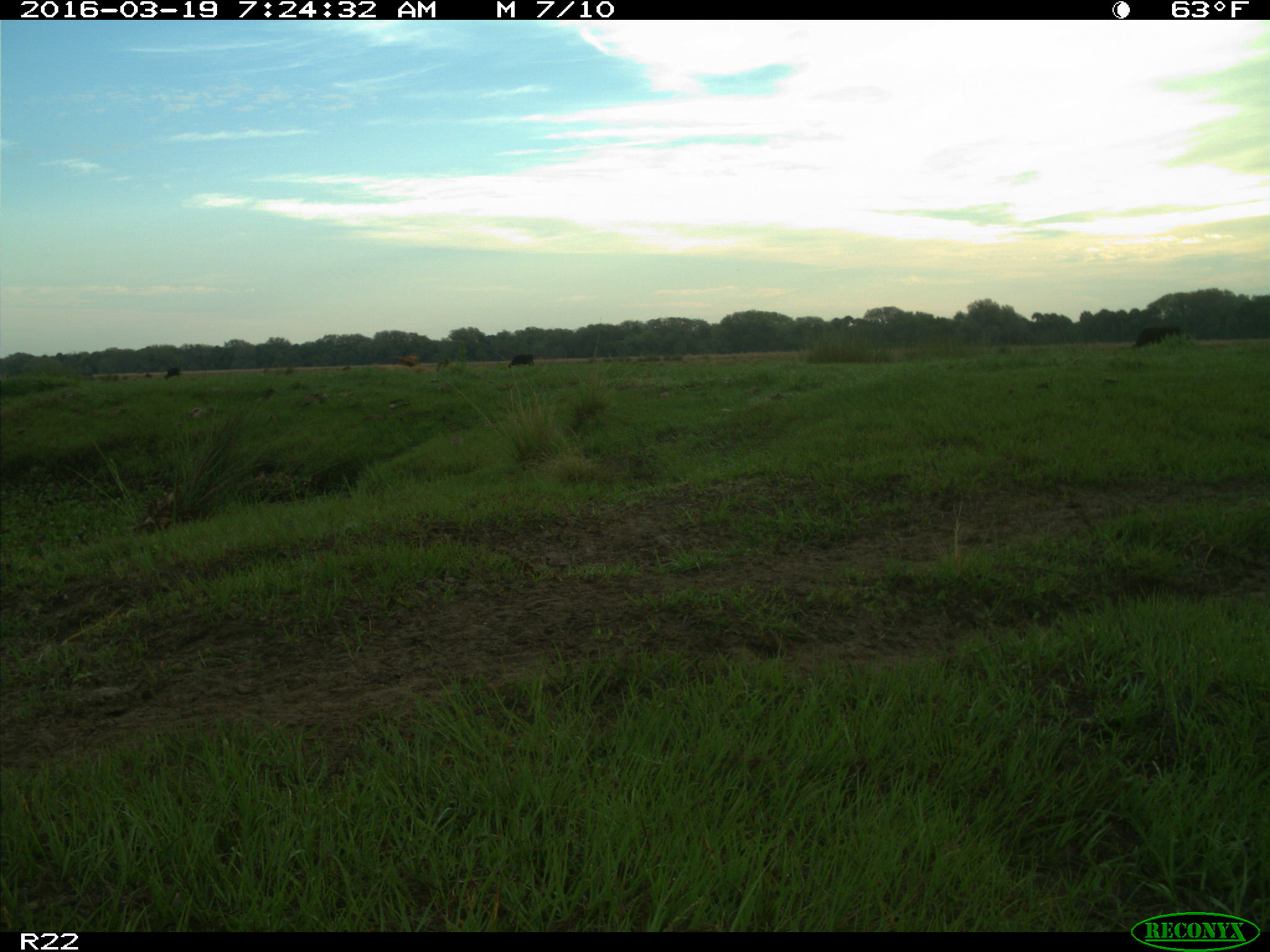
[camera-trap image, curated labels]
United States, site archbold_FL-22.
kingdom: Animalia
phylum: Chordata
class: Mammalia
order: Artiodactyla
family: Bovidae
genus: Bos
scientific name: Bos taurus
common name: domestic cow